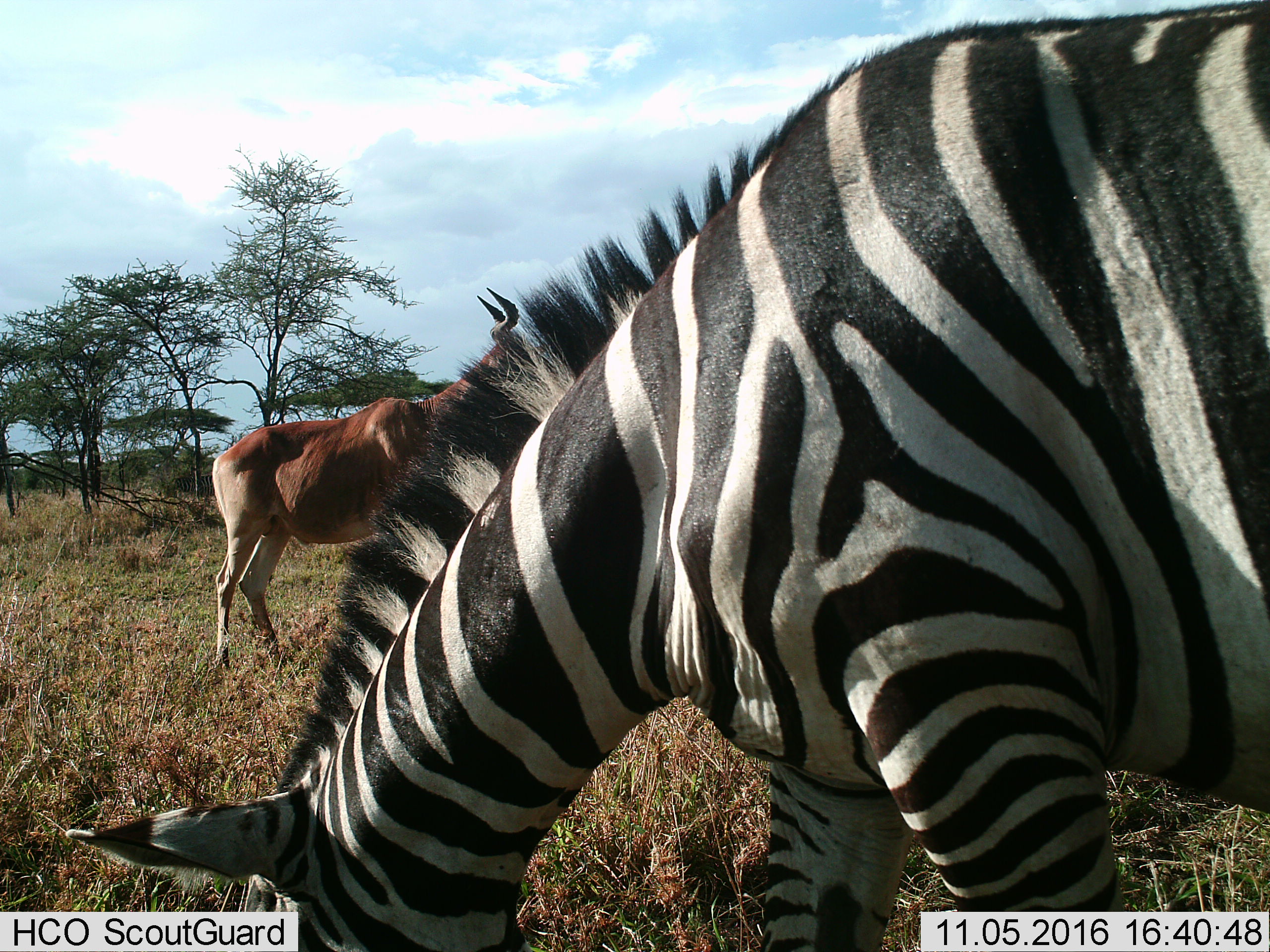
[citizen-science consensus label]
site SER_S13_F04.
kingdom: Animalia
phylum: Chordata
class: Mammalia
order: Artiodactyla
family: Bovidae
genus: Alcelaphus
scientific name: Alcelaphus buselaphus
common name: hartebeest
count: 1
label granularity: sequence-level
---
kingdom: Animalia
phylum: Chordata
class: Mammalia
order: Perissodactyla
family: Equidae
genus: Equus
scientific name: Equus quagga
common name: plains zebra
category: zebraplains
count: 1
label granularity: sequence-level